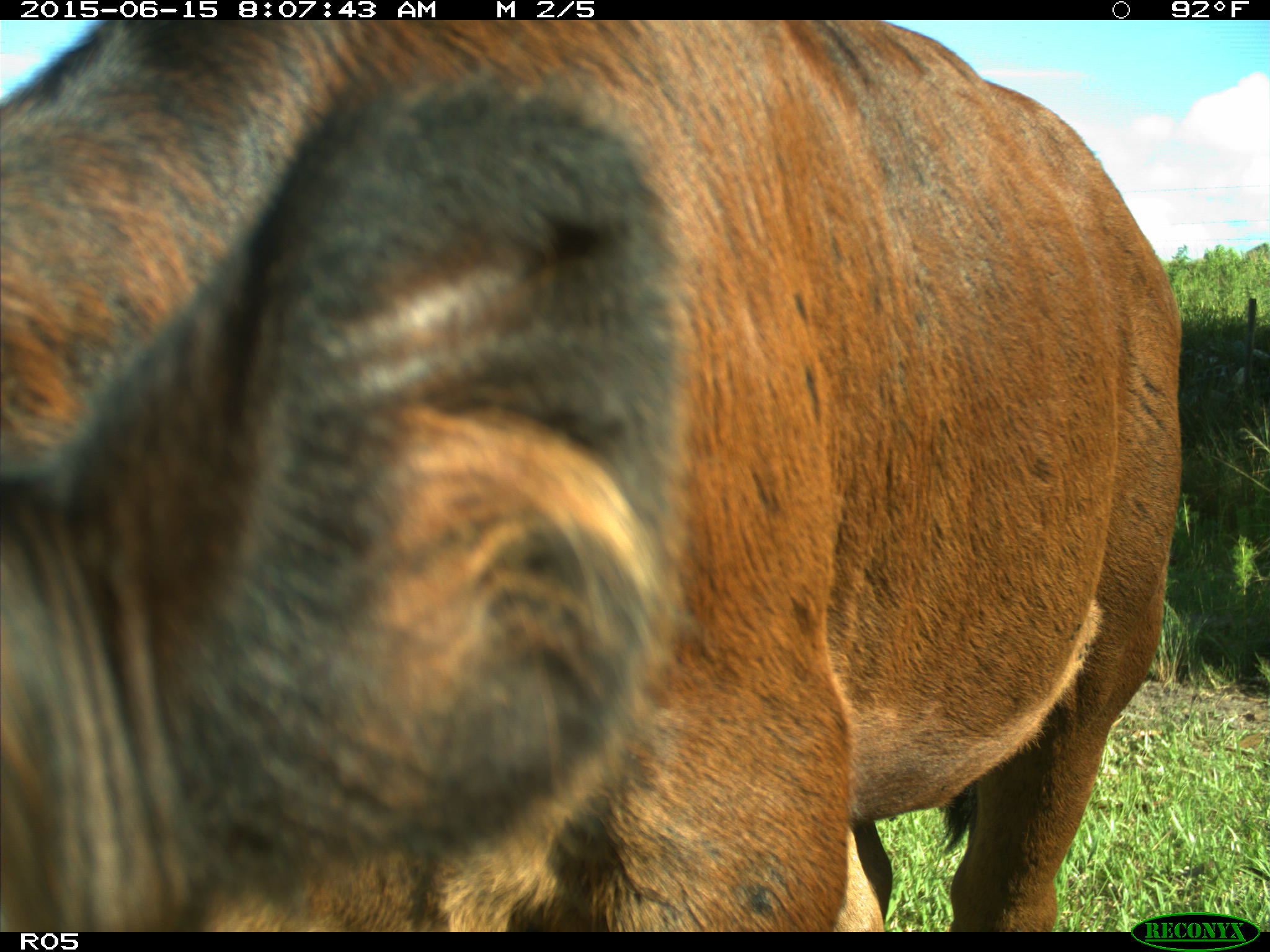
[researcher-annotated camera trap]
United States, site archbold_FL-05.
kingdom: Animalia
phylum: Chordata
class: Mammalia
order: Artiodactyla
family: Bovidae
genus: Bos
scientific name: Bos taurus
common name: domestic cow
Bos taurus (domestic cow).